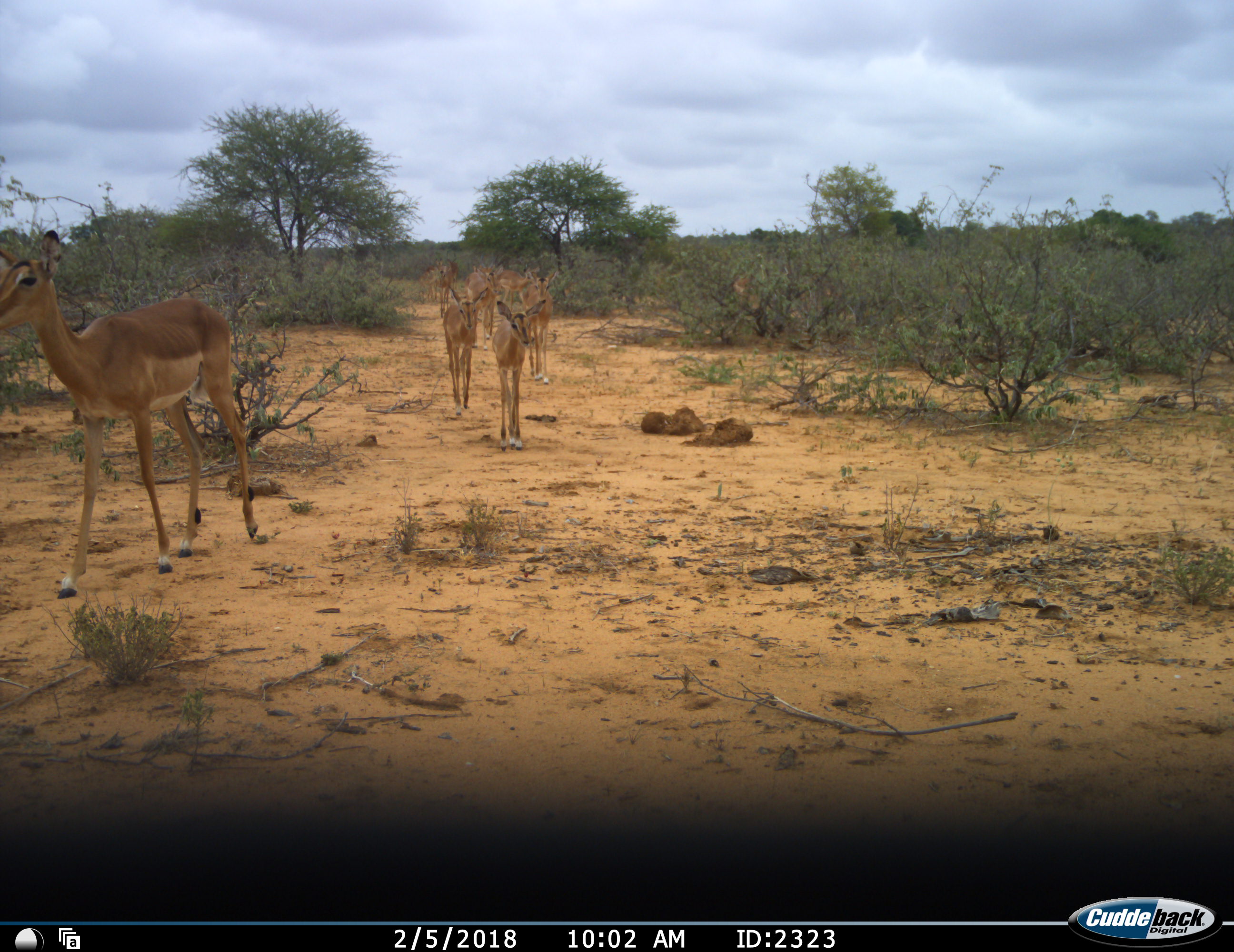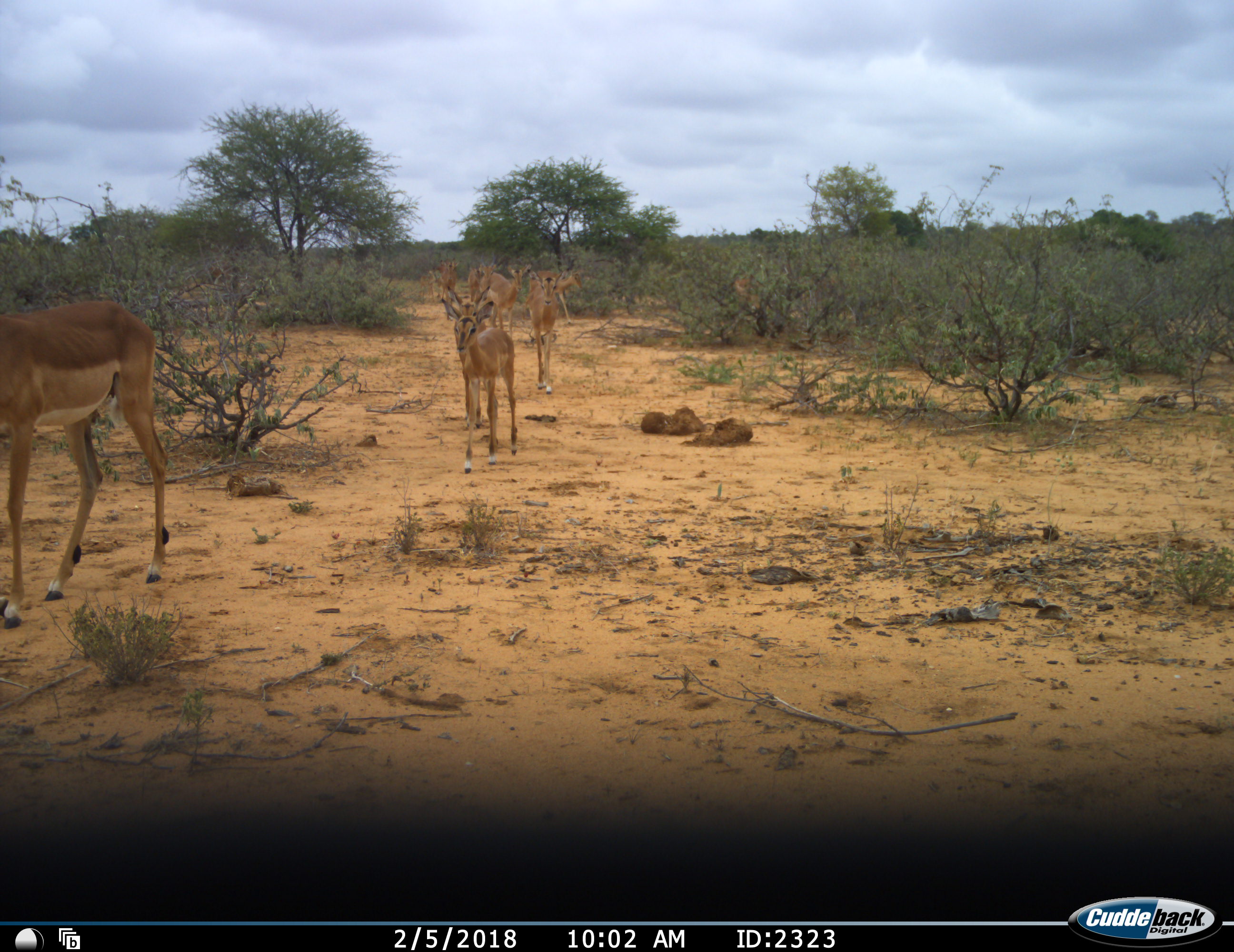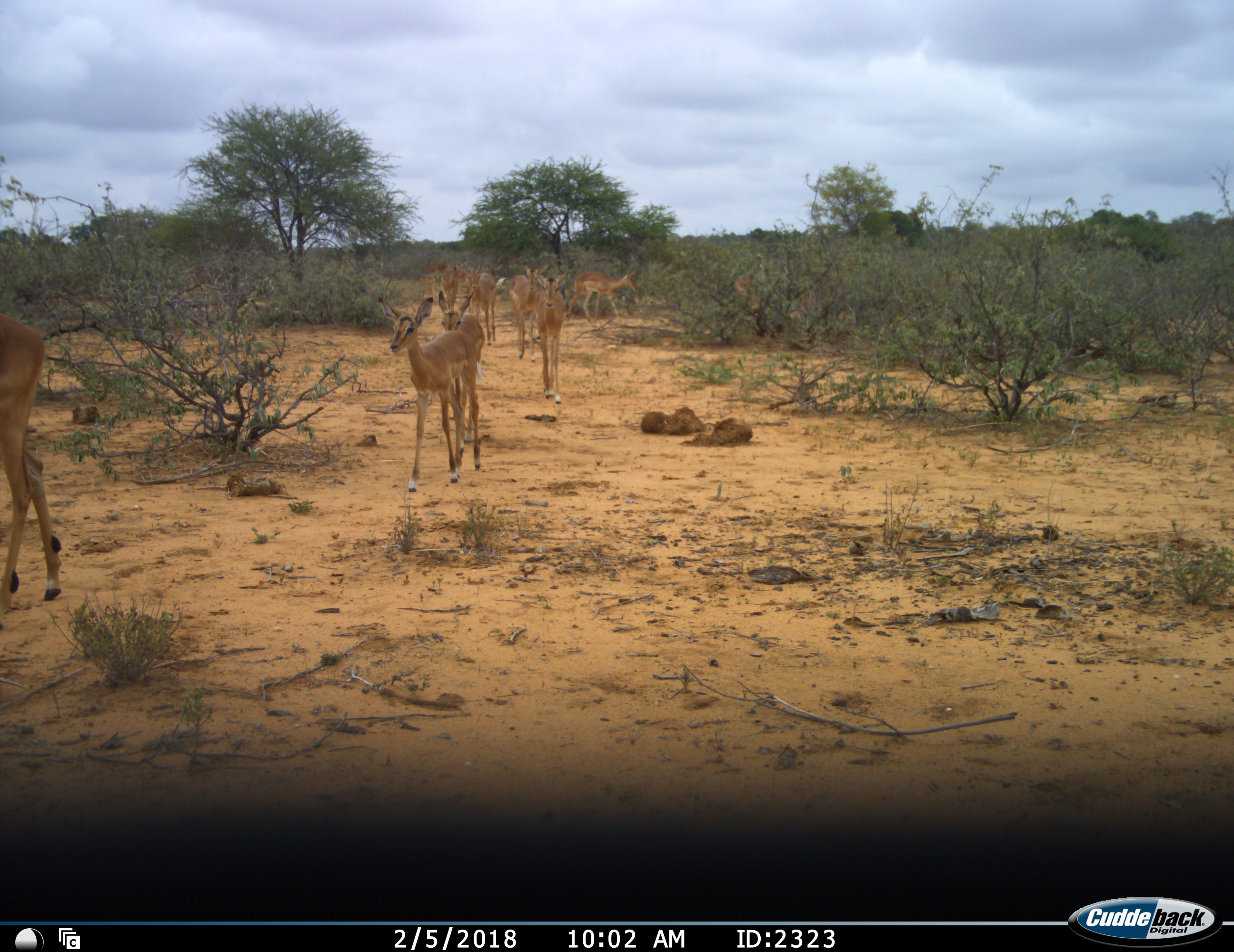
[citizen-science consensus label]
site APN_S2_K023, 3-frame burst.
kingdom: Animalia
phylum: Chordata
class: Mammalia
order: Artiodactyla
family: Bovidae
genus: Aepyceros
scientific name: Aepyceros melampus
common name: impala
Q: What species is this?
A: Impala (Aepyceros melampus).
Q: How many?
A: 11-50.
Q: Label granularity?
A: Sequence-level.